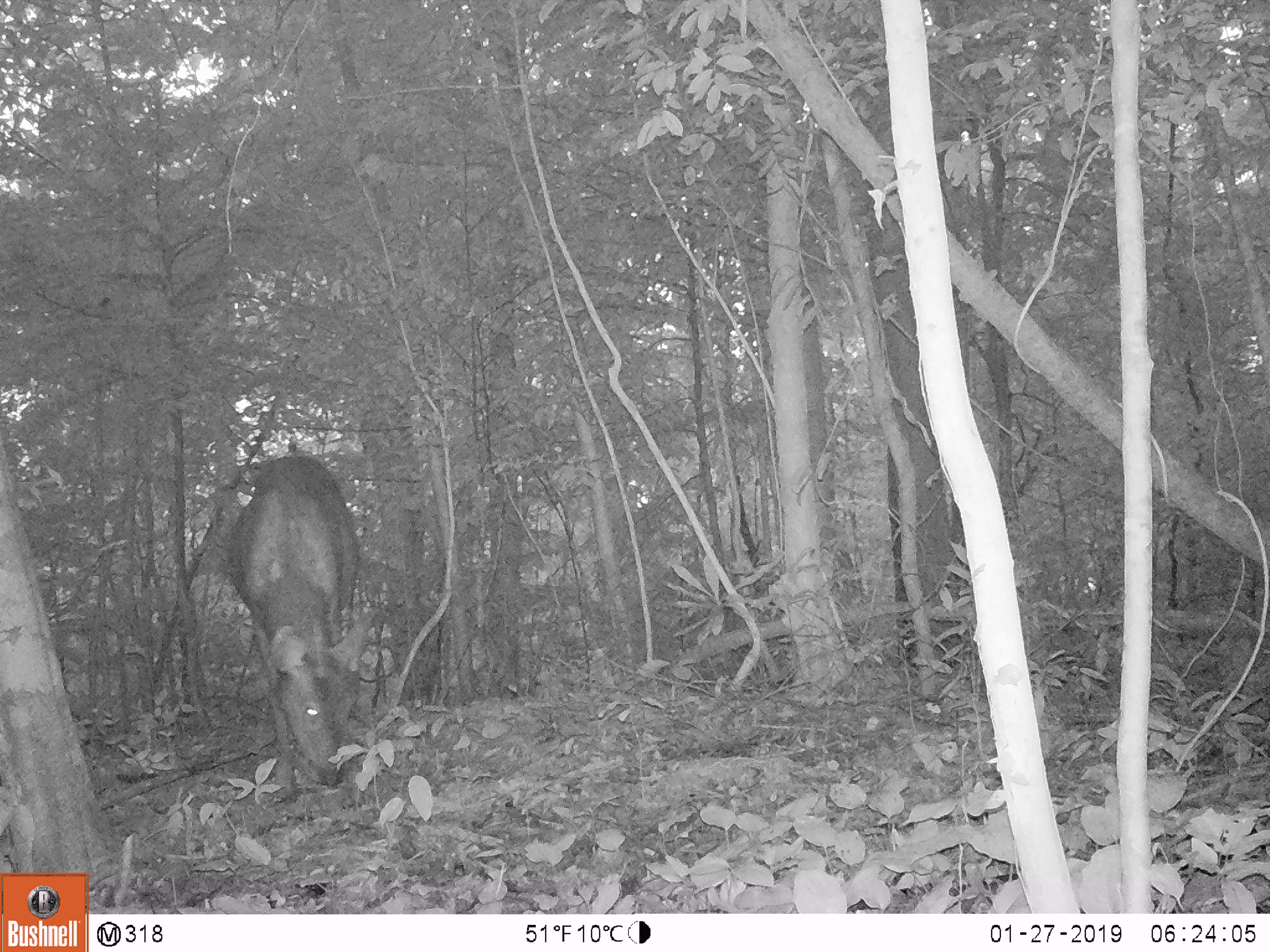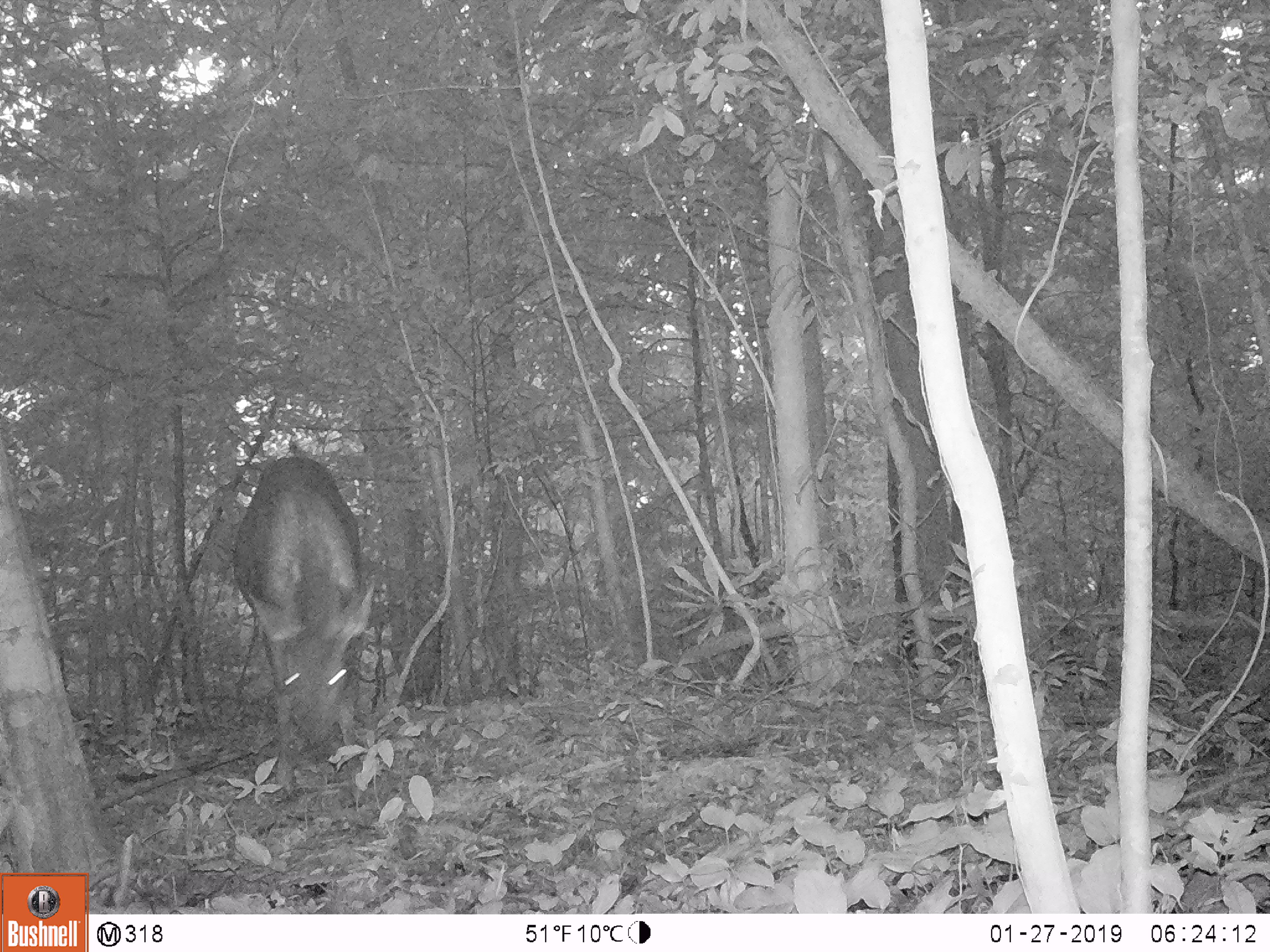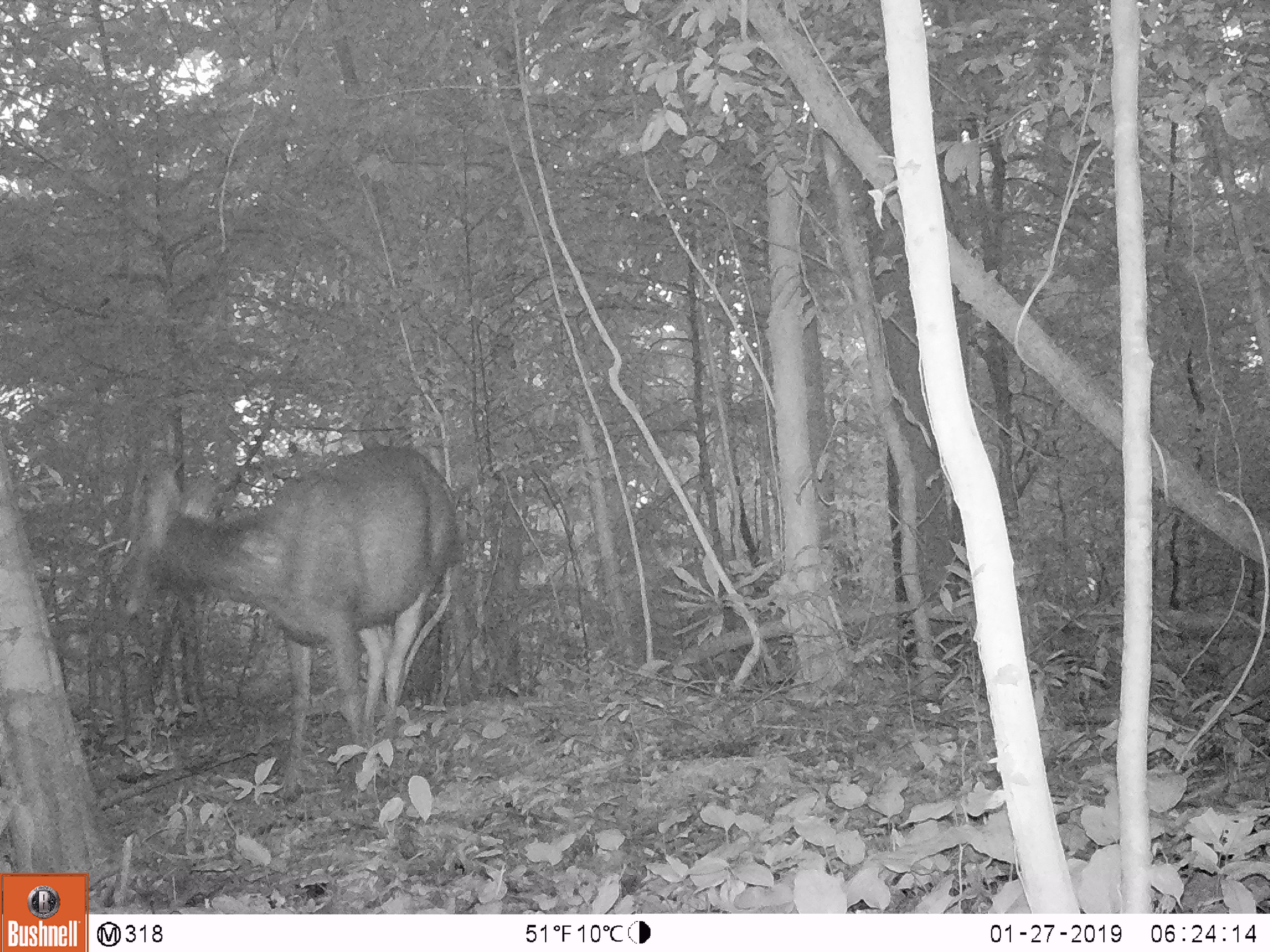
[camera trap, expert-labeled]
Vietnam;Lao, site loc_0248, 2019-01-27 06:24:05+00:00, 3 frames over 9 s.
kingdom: Animalia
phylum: Chordata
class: Mammalia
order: Artiodactyla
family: Cervidae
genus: Rusa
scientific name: Rusa unicolor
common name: sambar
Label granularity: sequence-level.